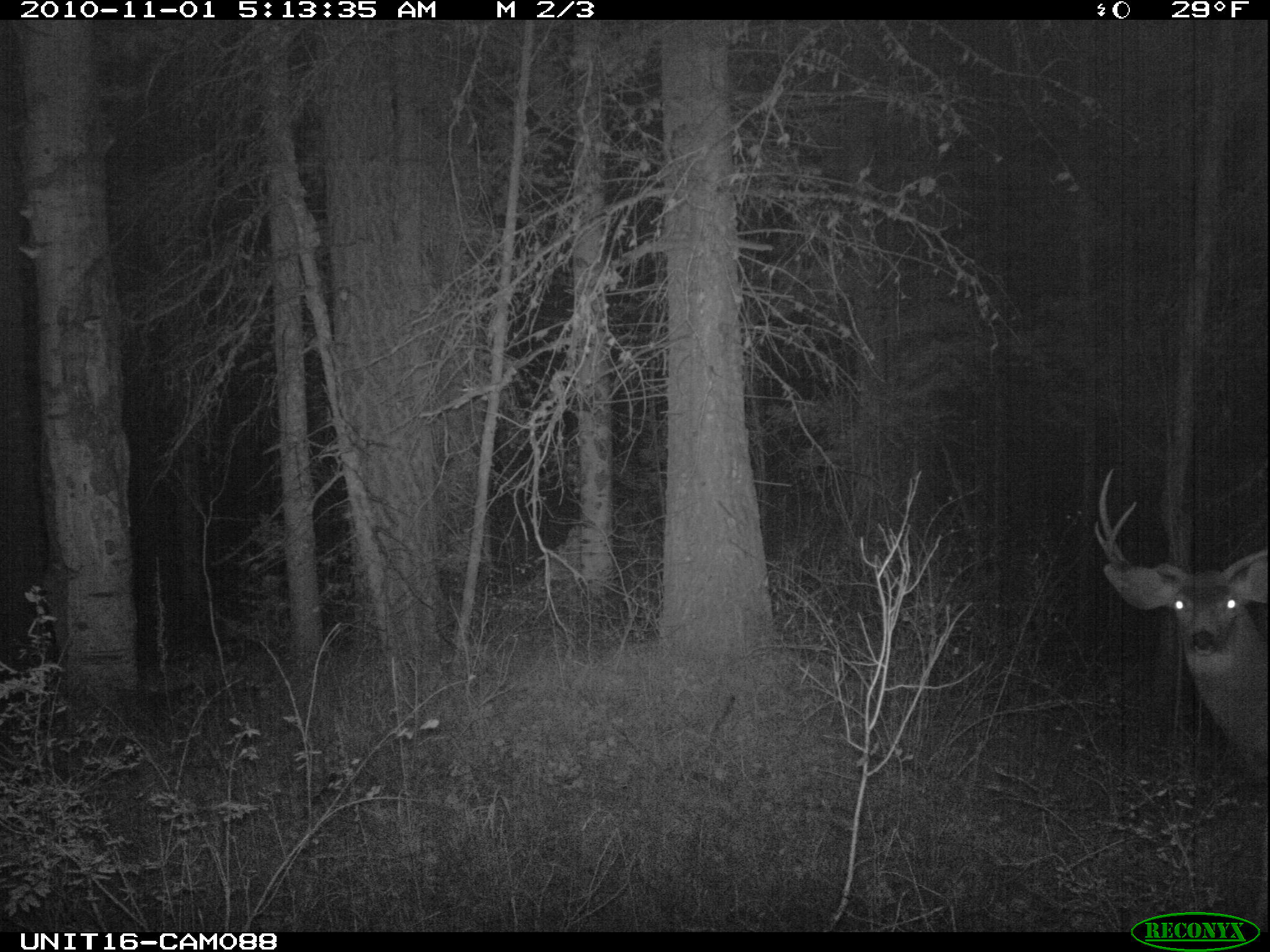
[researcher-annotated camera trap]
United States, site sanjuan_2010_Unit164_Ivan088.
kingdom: Animalia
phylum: Chordata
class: Mammalia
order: Artiodactyla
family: Cervidae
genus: Odocoileus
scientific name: Odocoileus hemionus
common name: mule deer